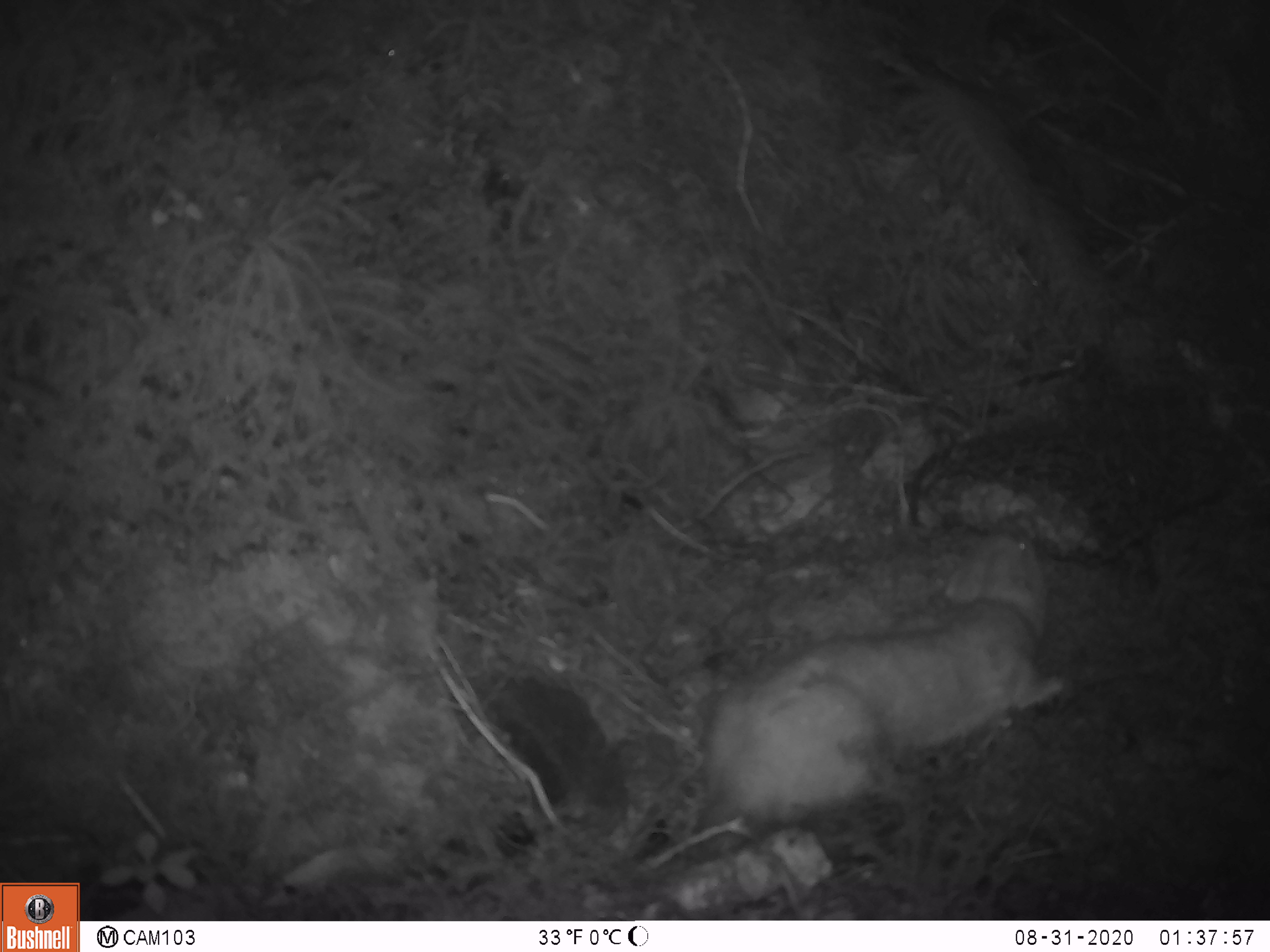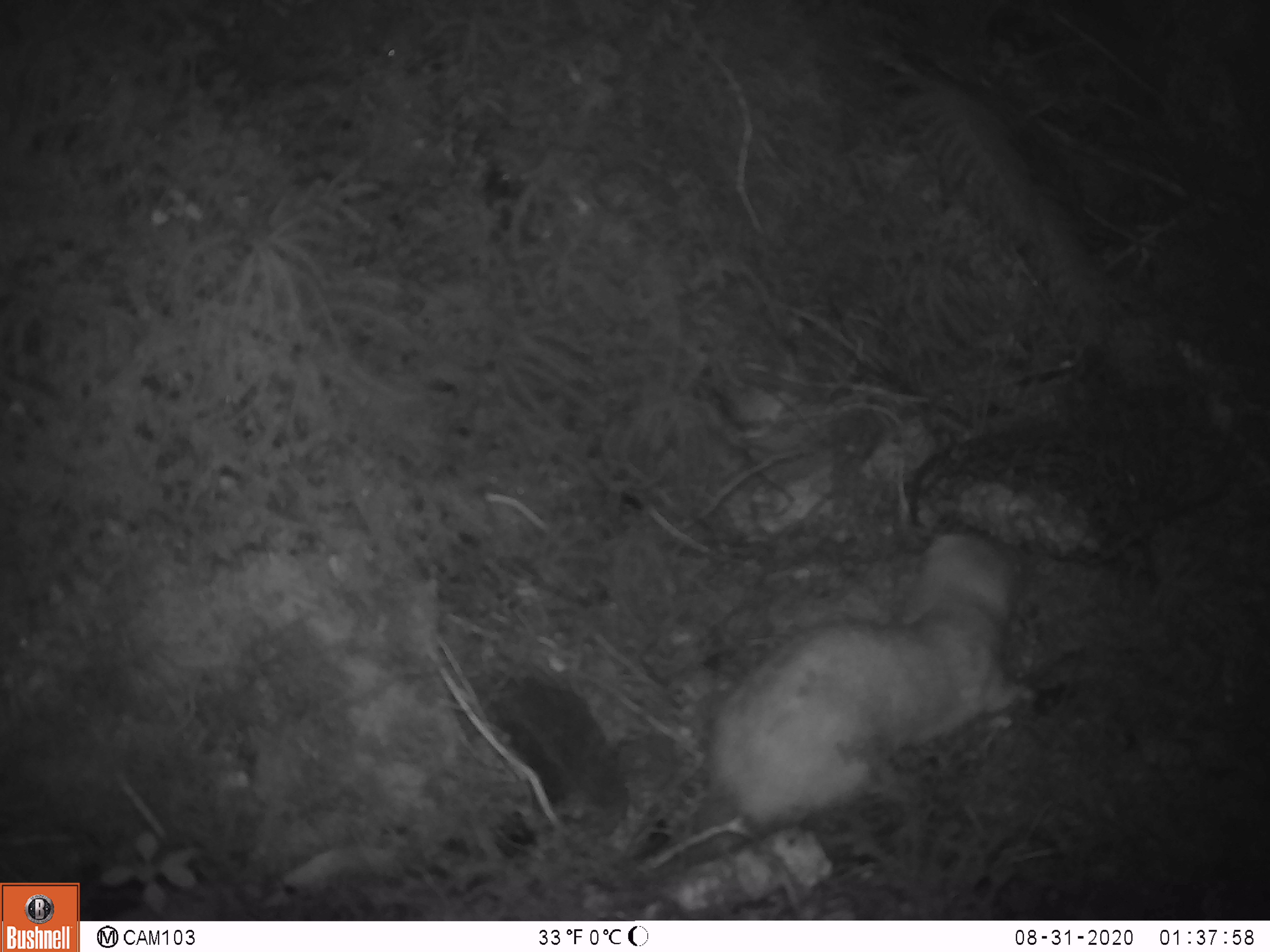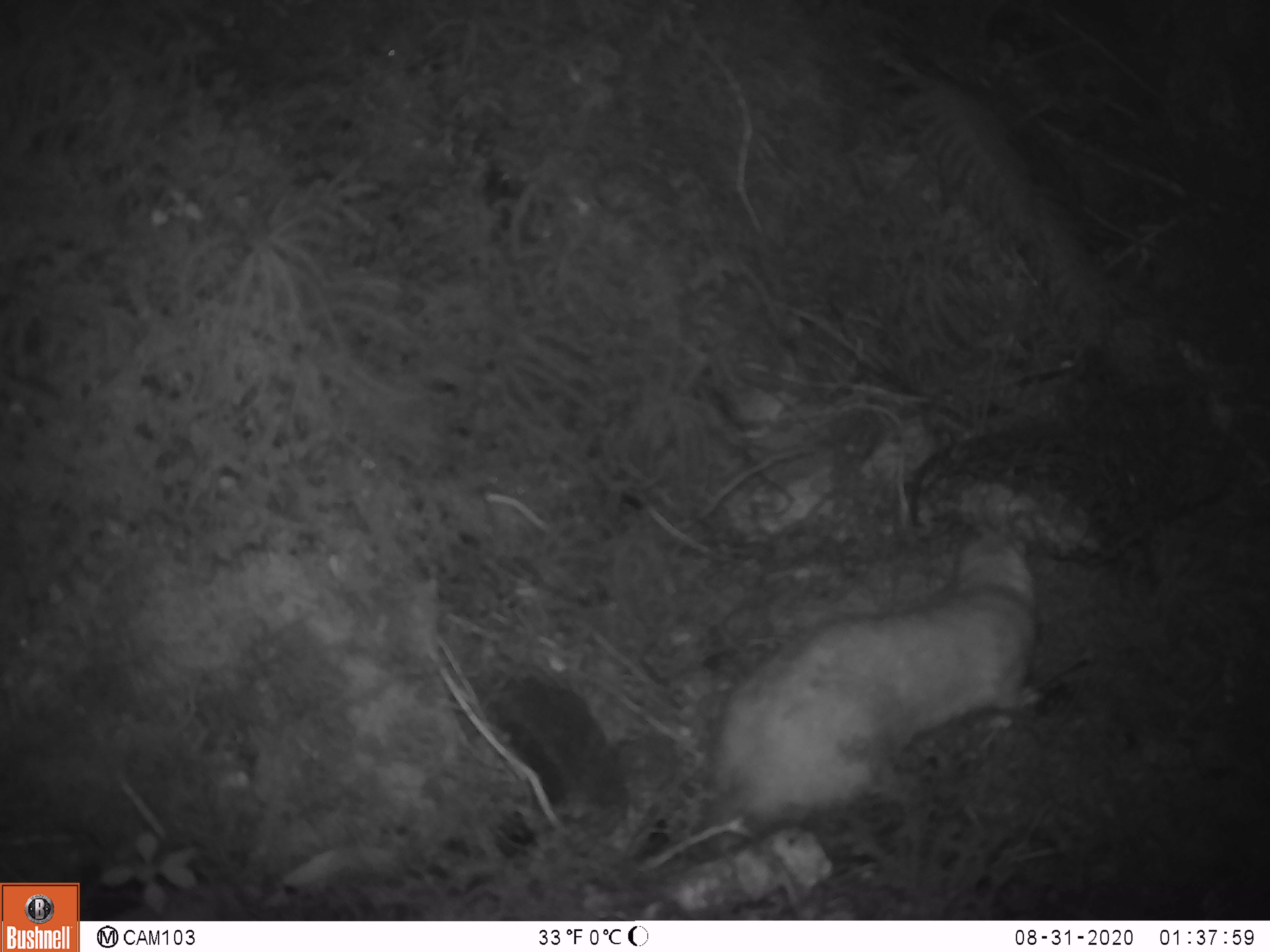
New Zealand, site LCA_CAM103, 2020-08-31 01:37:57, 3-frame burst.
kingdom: Animalia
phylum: Chordata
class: Mammalia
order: Carnivora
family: Mustelidae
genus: Mustela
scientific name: Mustela erminea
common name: stoat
Stoat (Mustela erminea).